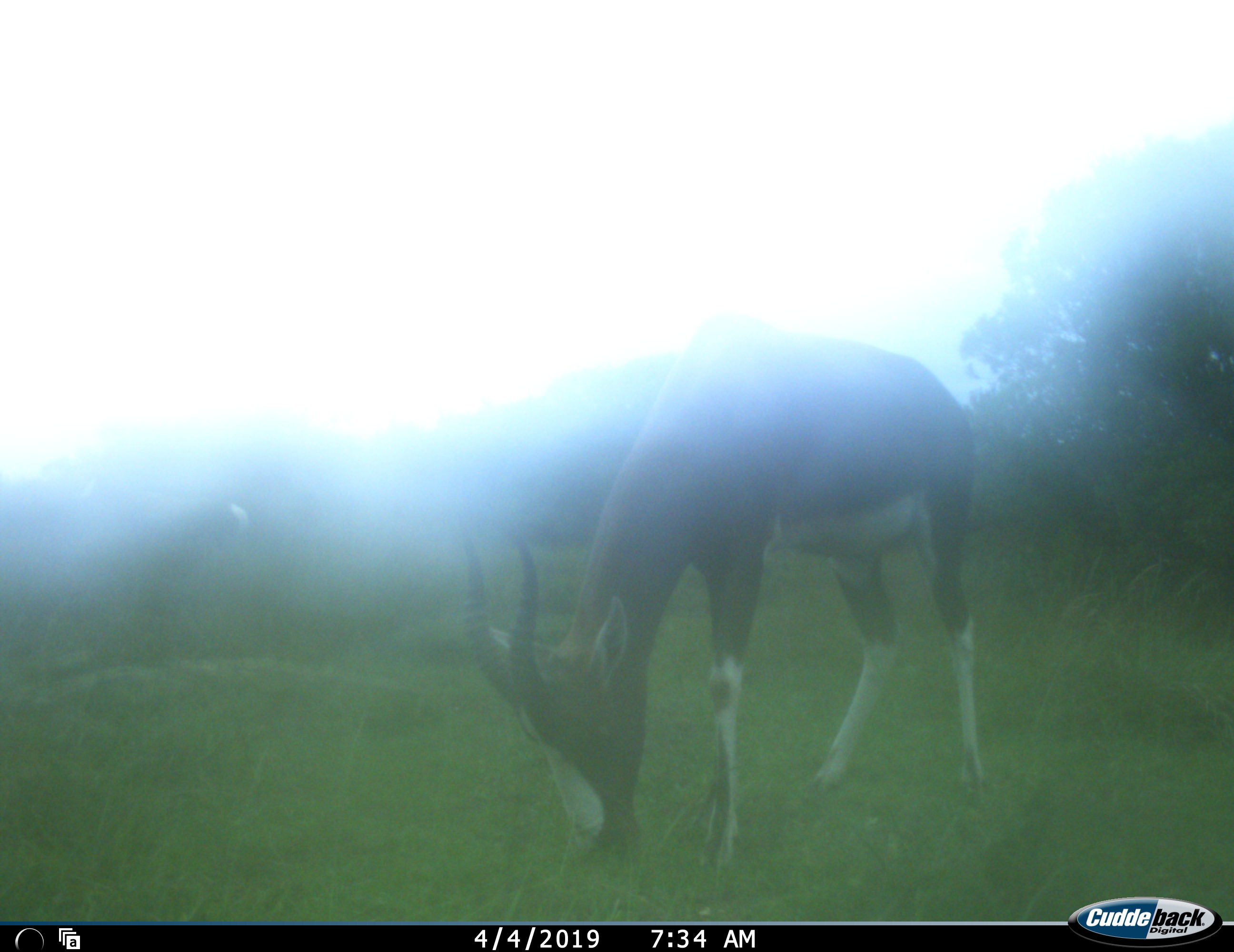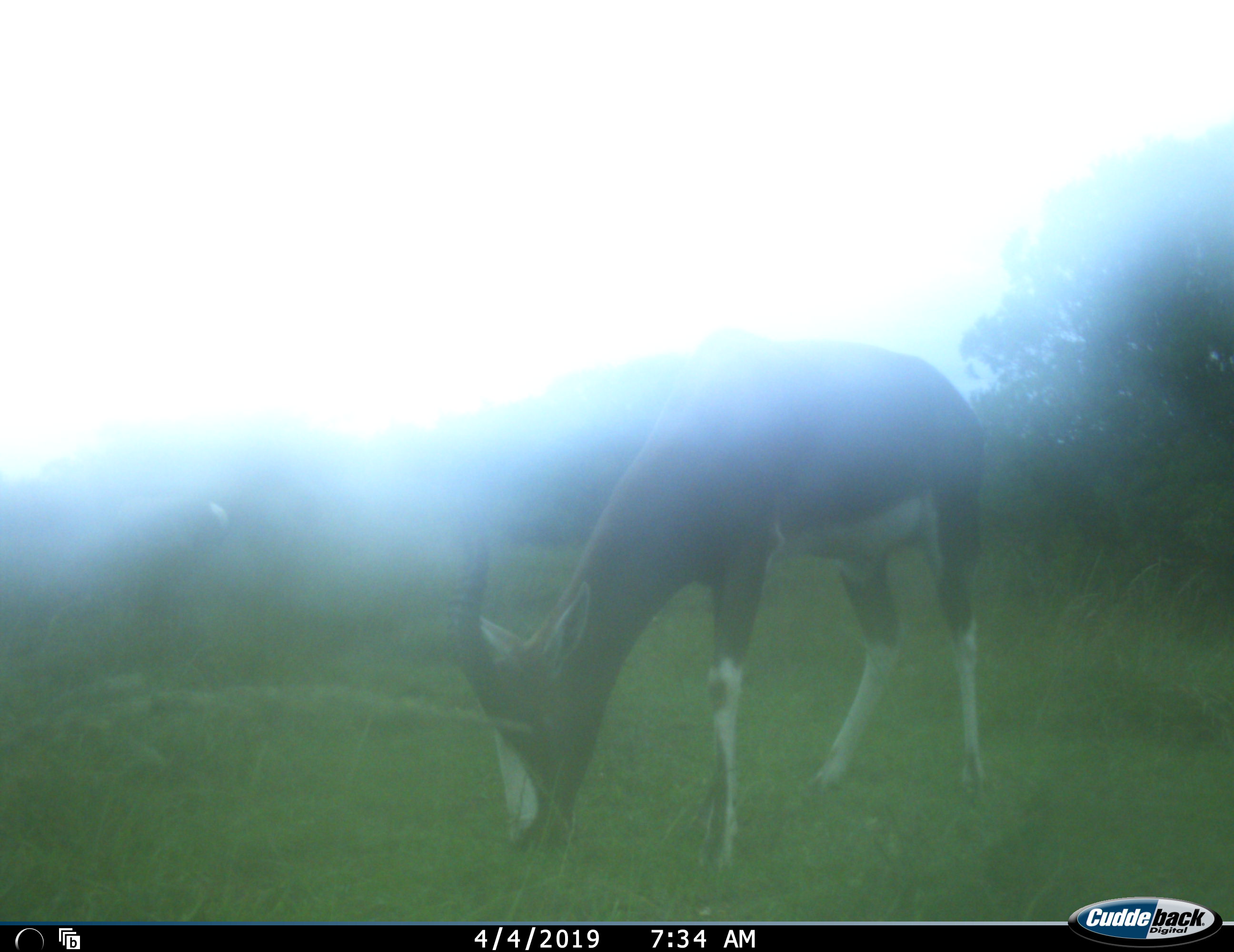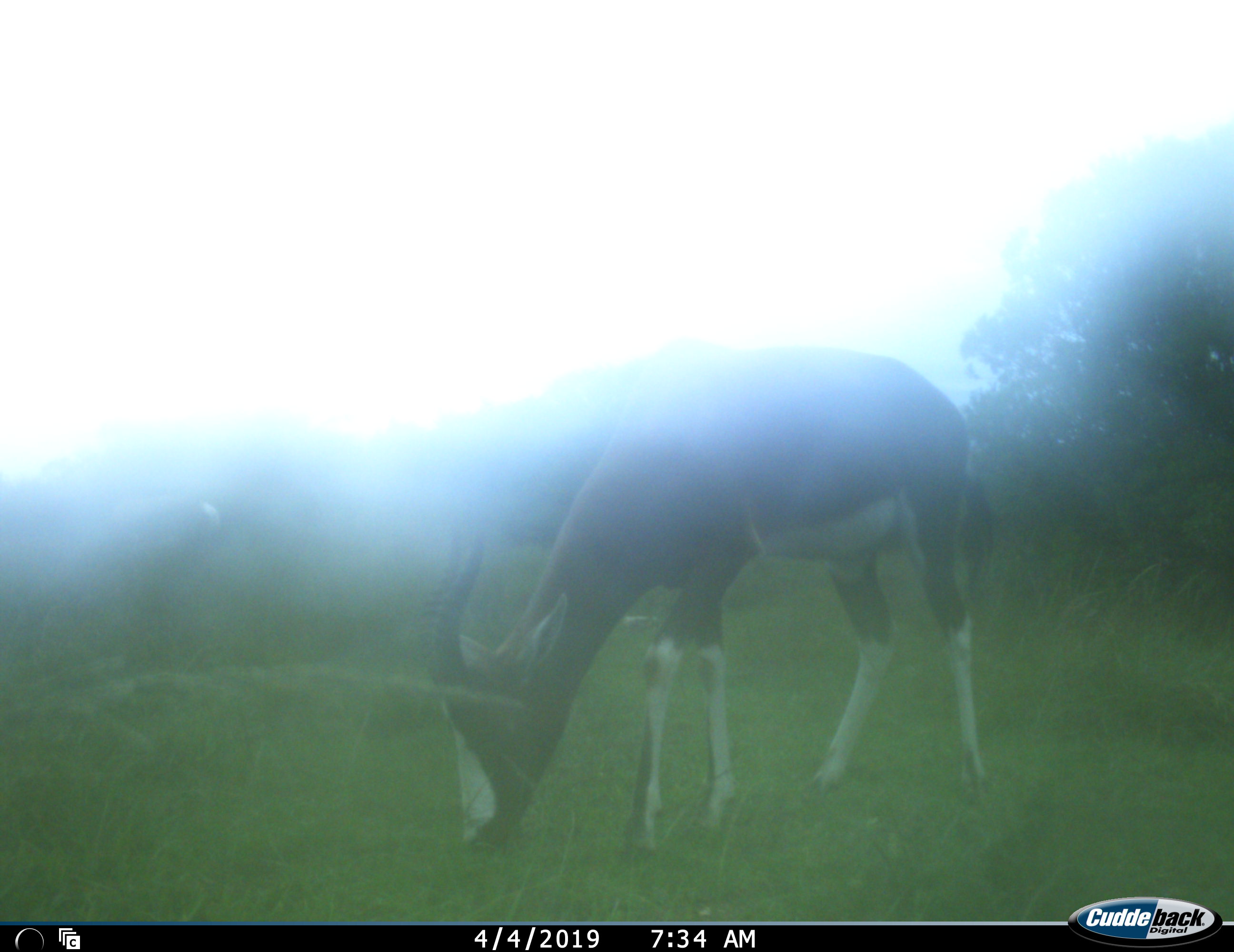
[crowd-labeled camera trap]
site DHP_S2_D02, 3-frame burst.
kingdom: Animalia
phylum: Chordata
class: Mammalia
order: Artiodactyla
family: Bovidae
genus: Damaliscus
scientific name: Damaliscus pygargus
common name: bontebok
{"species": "bontebok (Damaliscus pygargus)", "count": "2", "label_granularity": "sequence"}